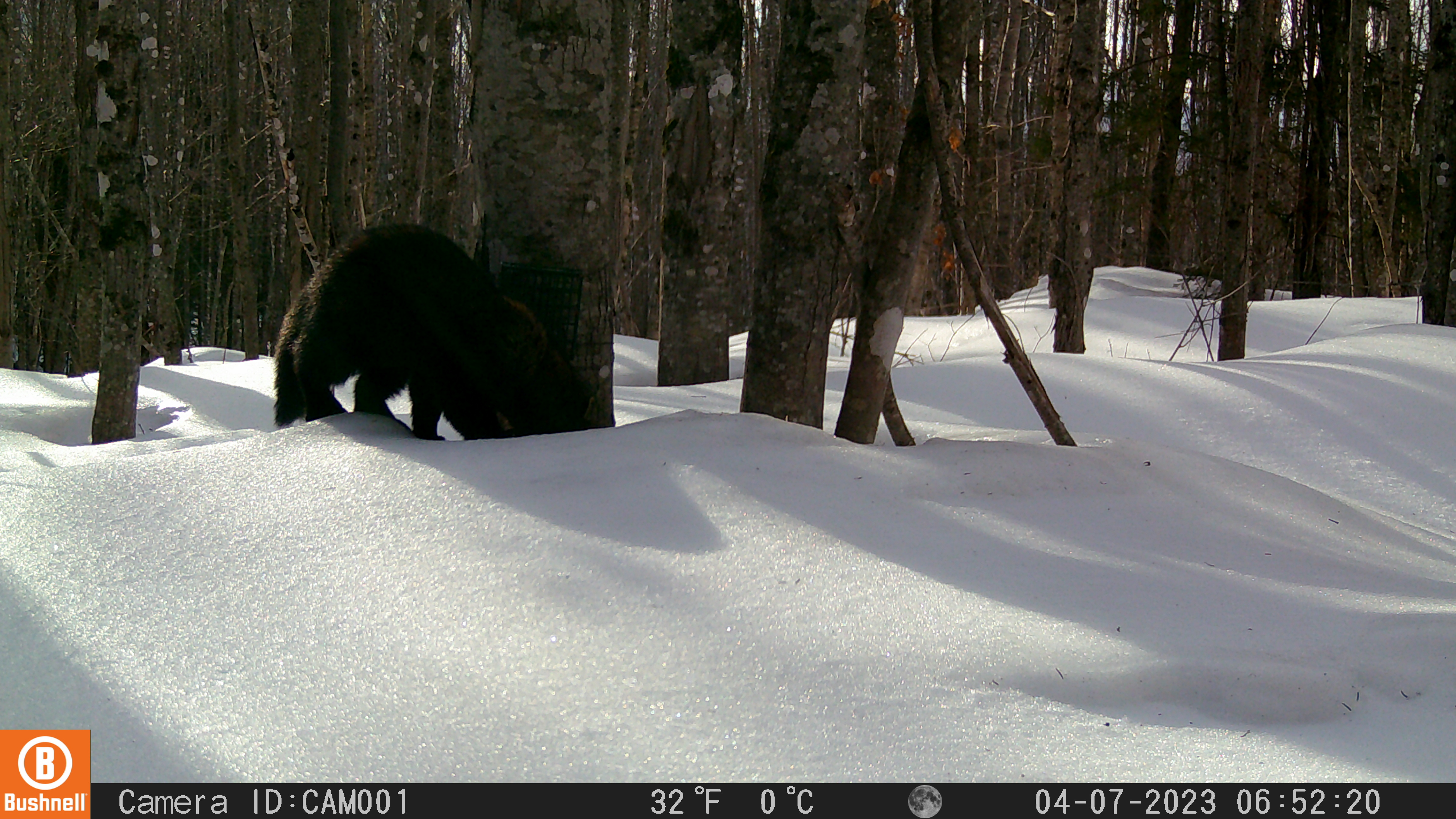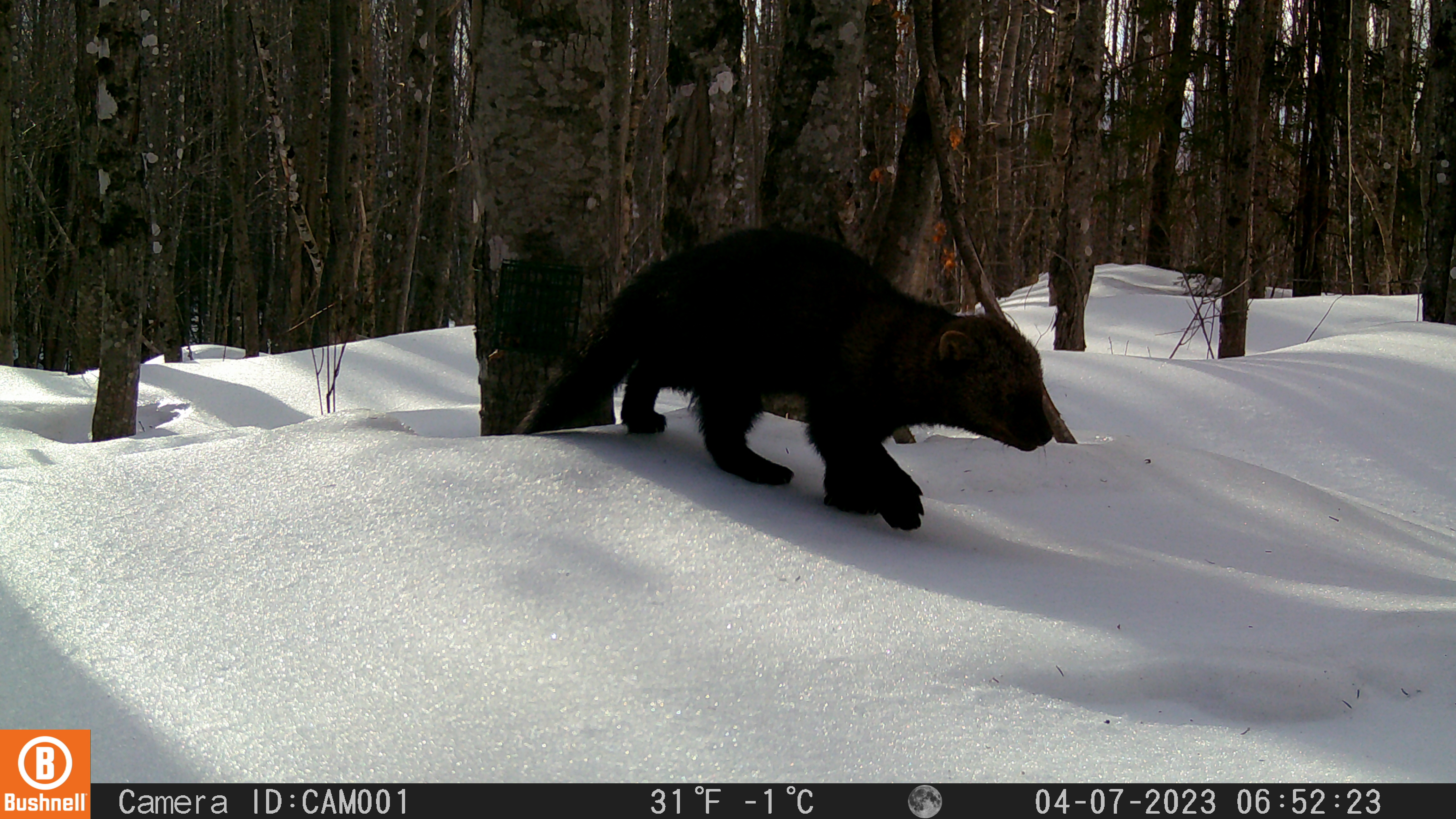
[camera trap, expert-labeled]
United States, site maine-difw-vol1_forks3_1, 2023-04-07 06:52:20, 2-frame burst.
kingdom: Animalia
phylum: Chordata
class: Mammalia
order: Carnivora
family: Mustelidae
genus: Pekania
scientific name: Pekania pennanti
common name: fisher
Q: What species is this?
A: Fisher (Pekania pennanti).